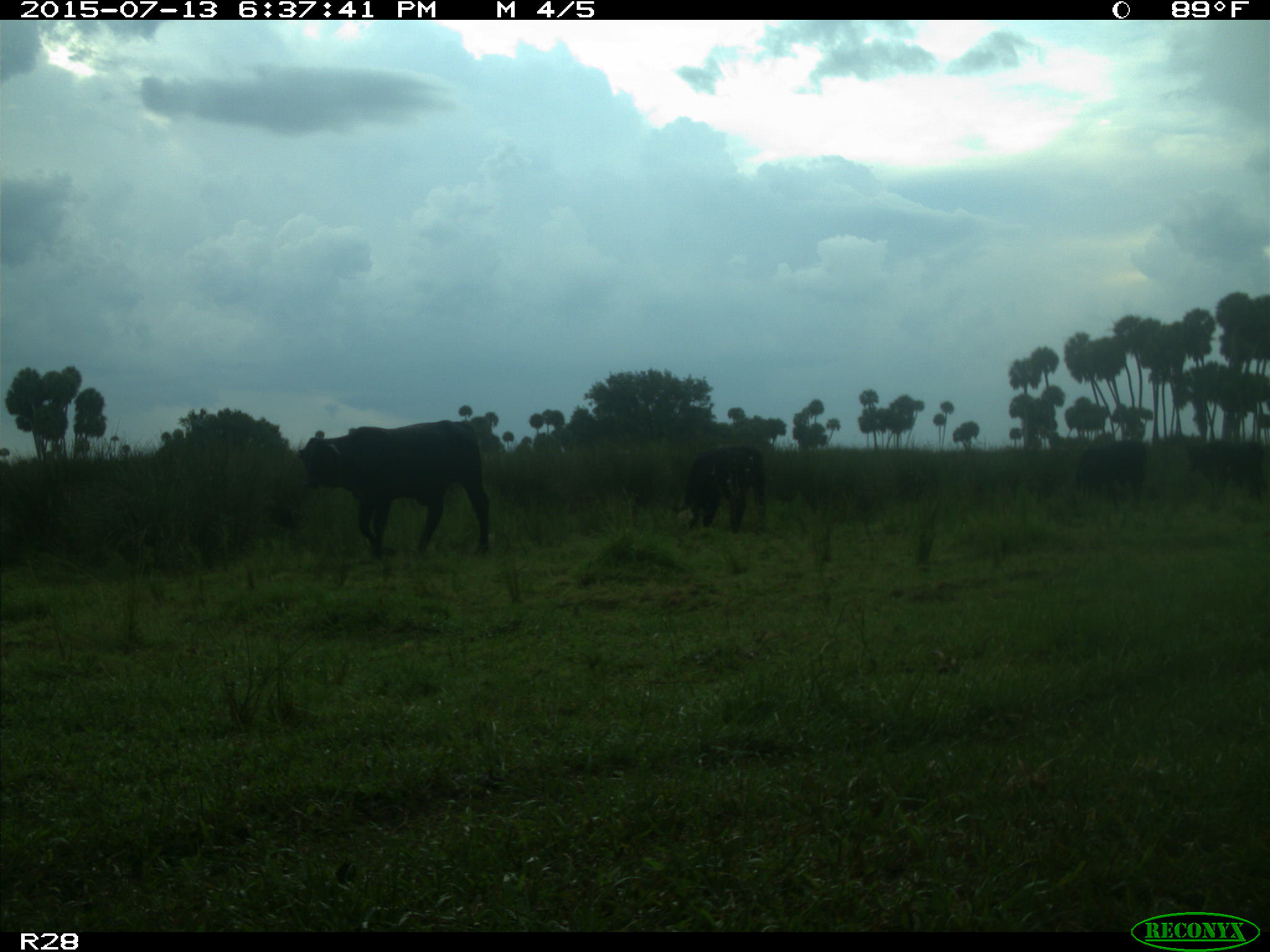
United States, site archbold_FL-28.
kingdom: Animalia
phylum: Chordata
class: Mammalia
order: Artiodactyla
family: Bovidae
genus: Bos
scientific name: Bos taurus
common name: domestic cow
Bos taurus (domestic cow).